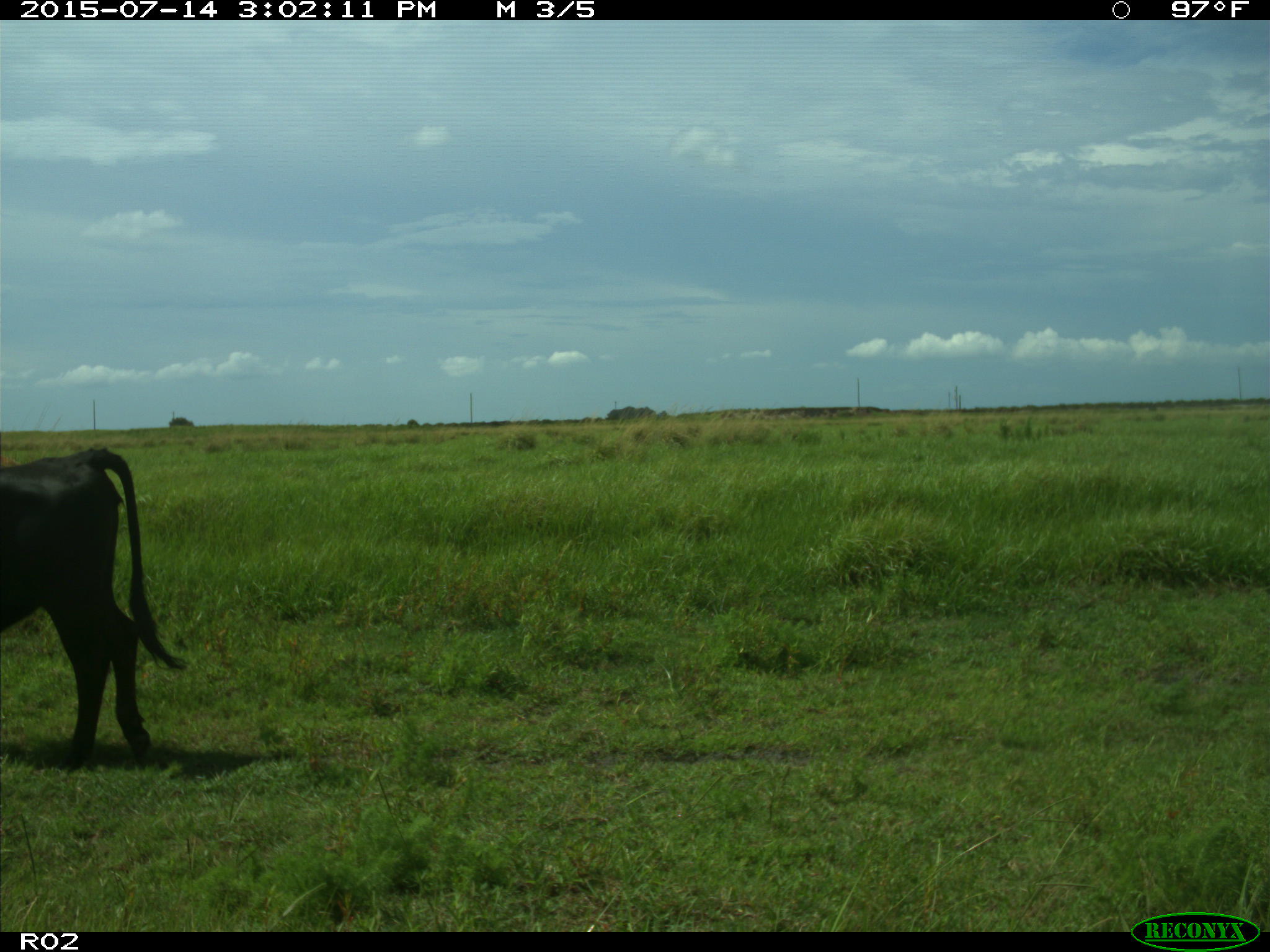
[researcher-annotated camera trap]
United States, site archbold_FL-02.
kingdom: Animalia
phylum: Chordata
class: Mammalia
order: Artiodactyla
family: Bovidae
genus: Bos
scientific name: Bos taurus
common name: domestic cow